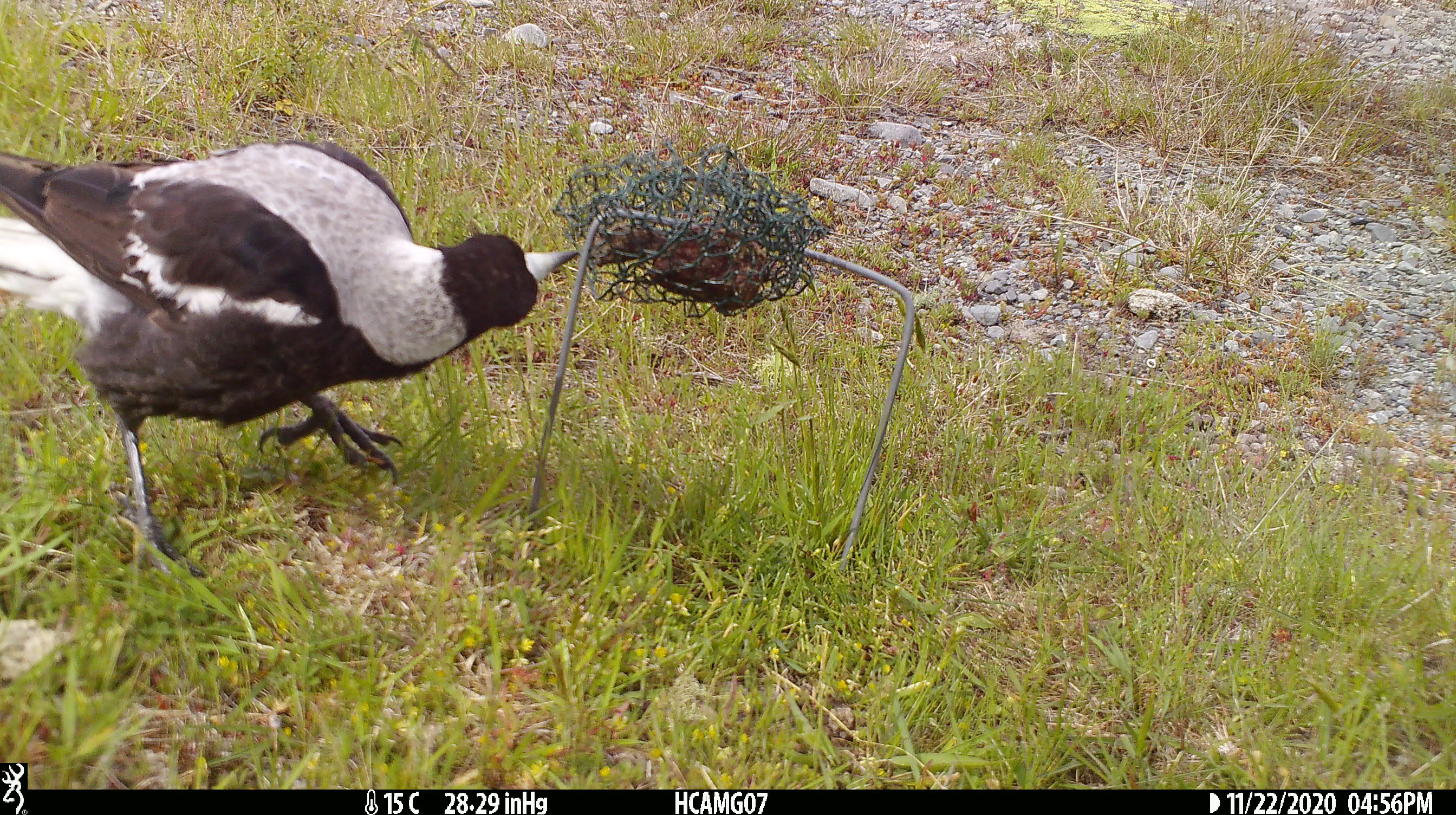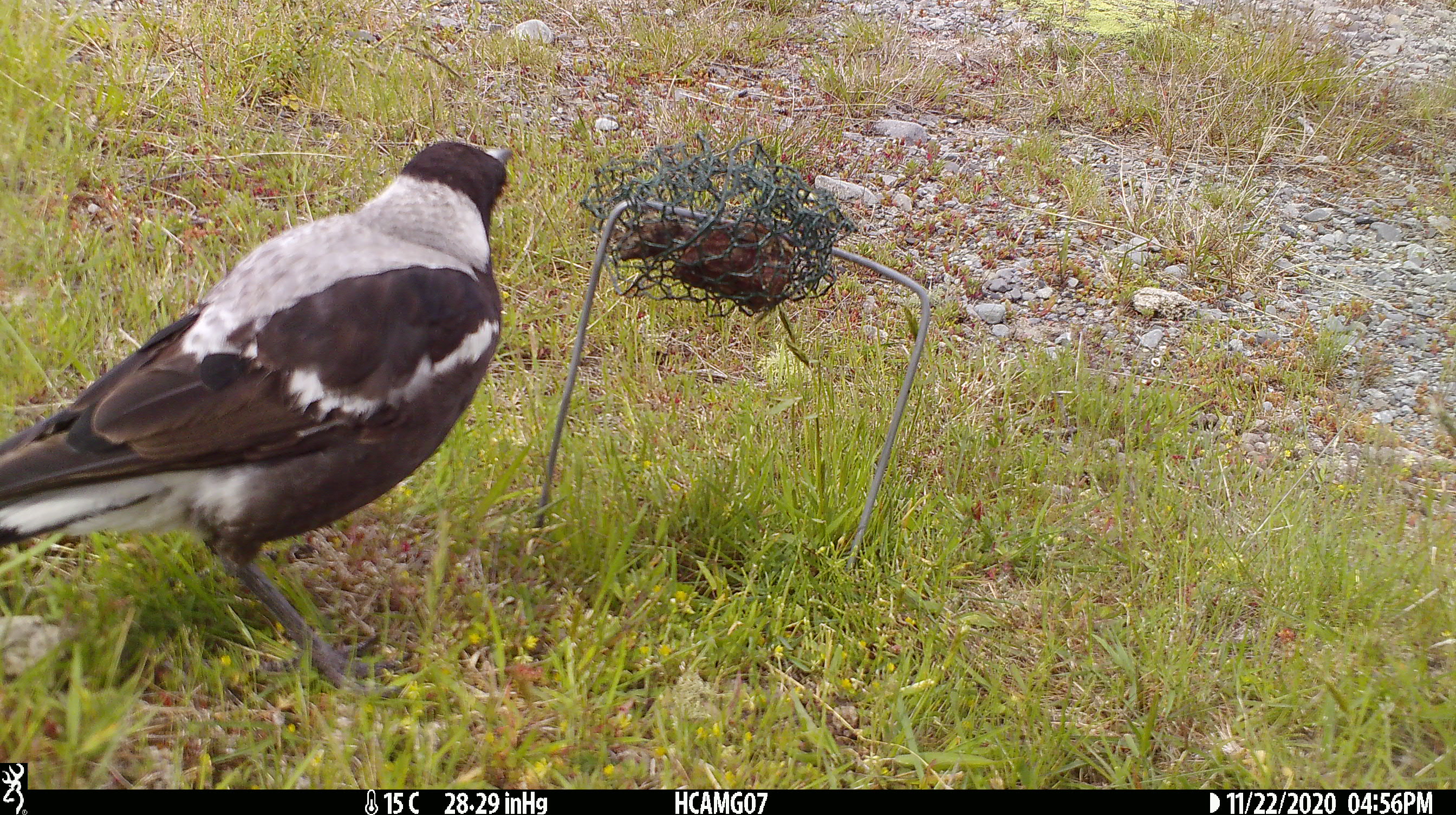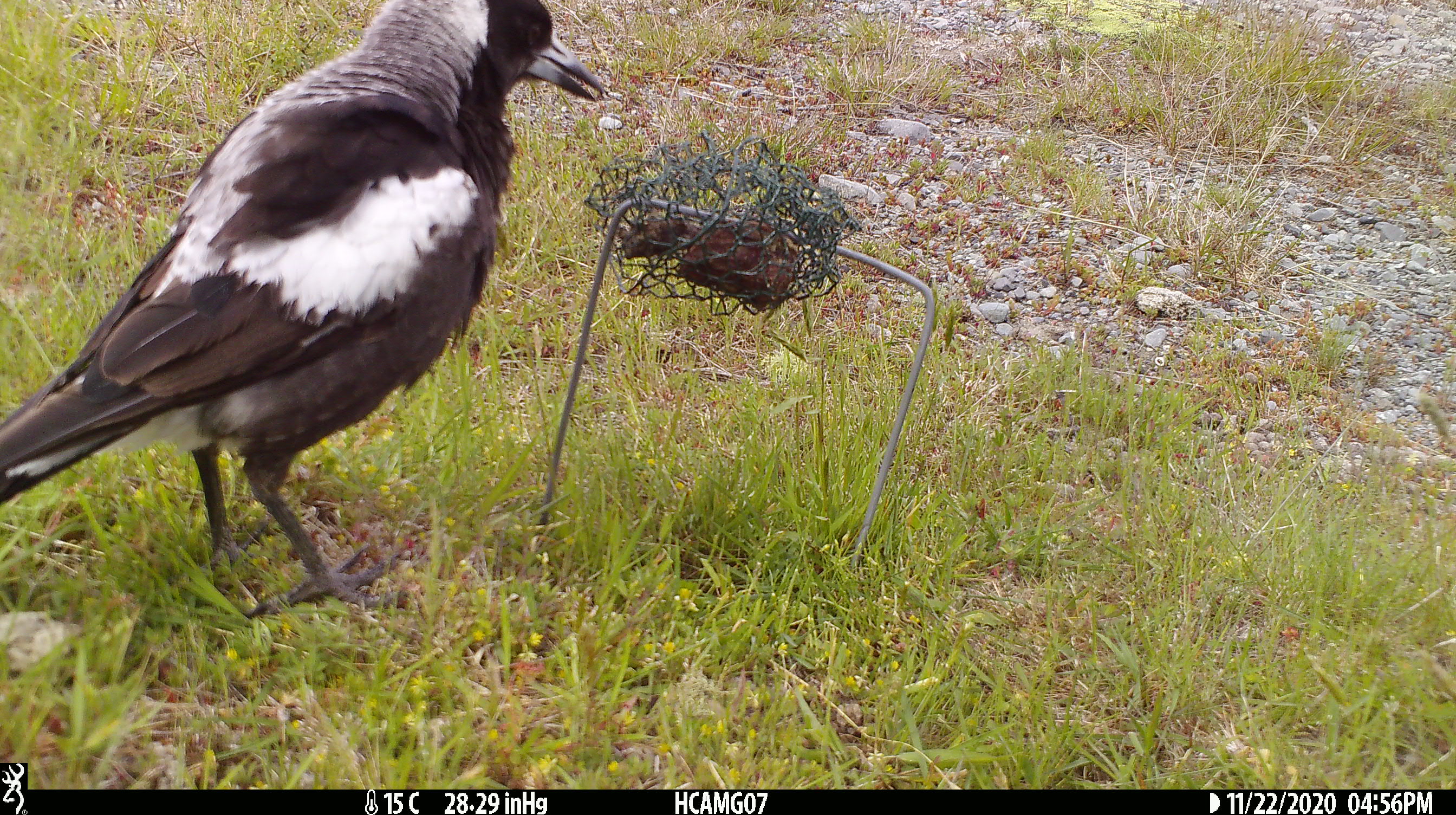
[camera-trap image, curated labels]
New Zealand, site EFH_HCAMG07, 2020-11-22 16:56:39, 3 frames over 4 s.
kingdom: Animalia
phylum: Chordata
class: Aves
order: Passeriformes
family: Artamidae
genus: Gymnorhina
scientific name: Gymnorhina tibicen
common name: australian magpie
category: magpie